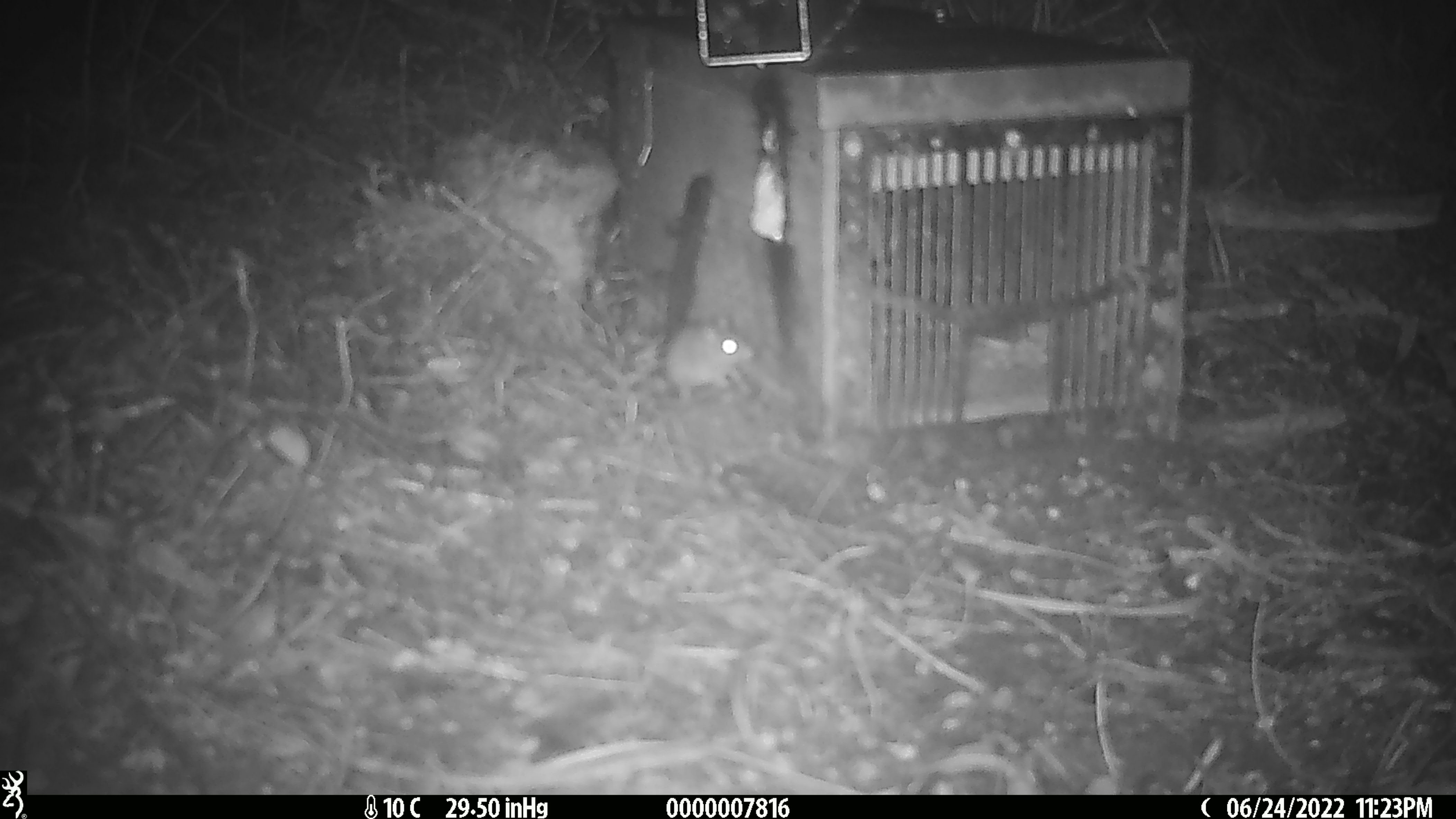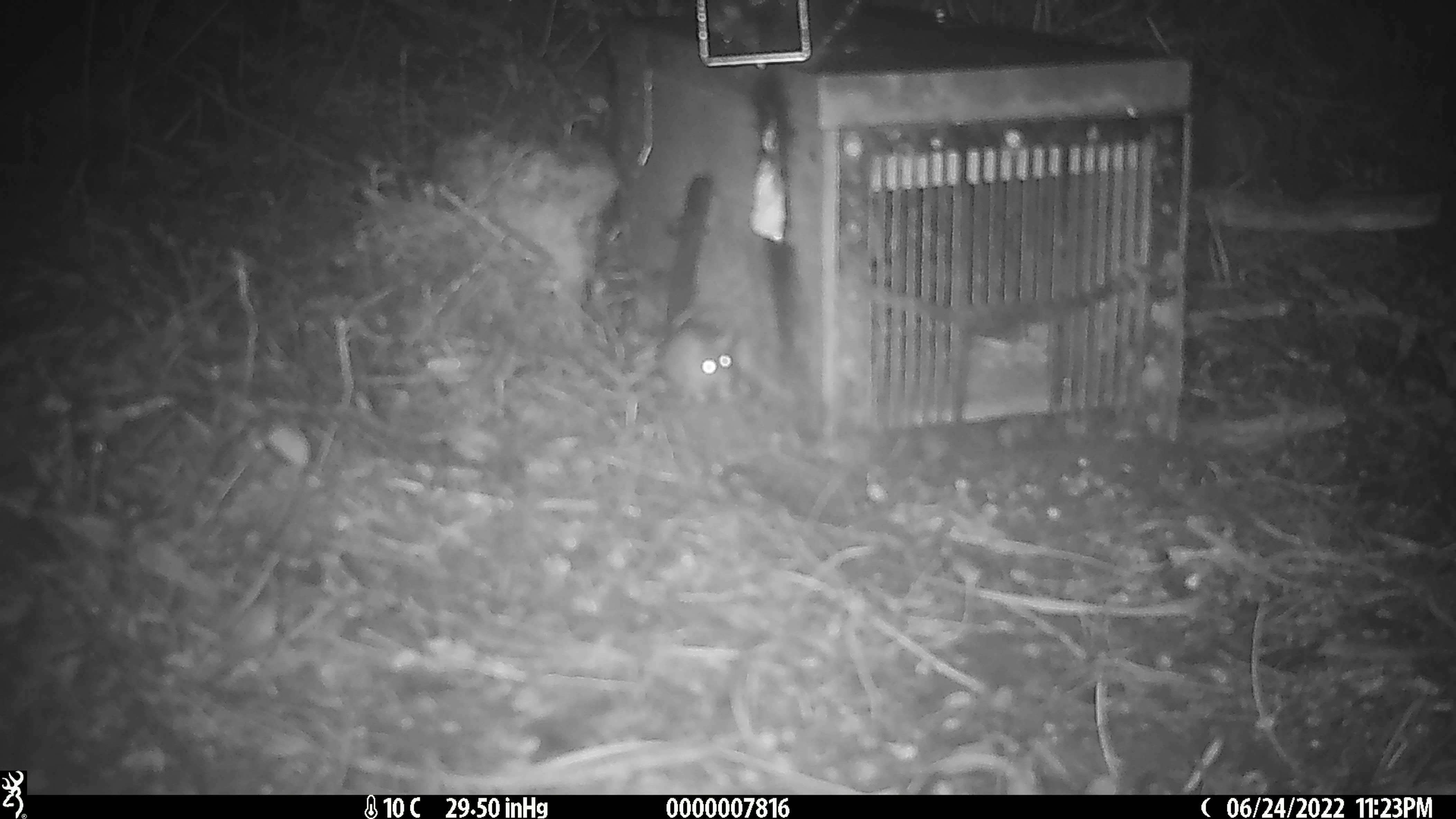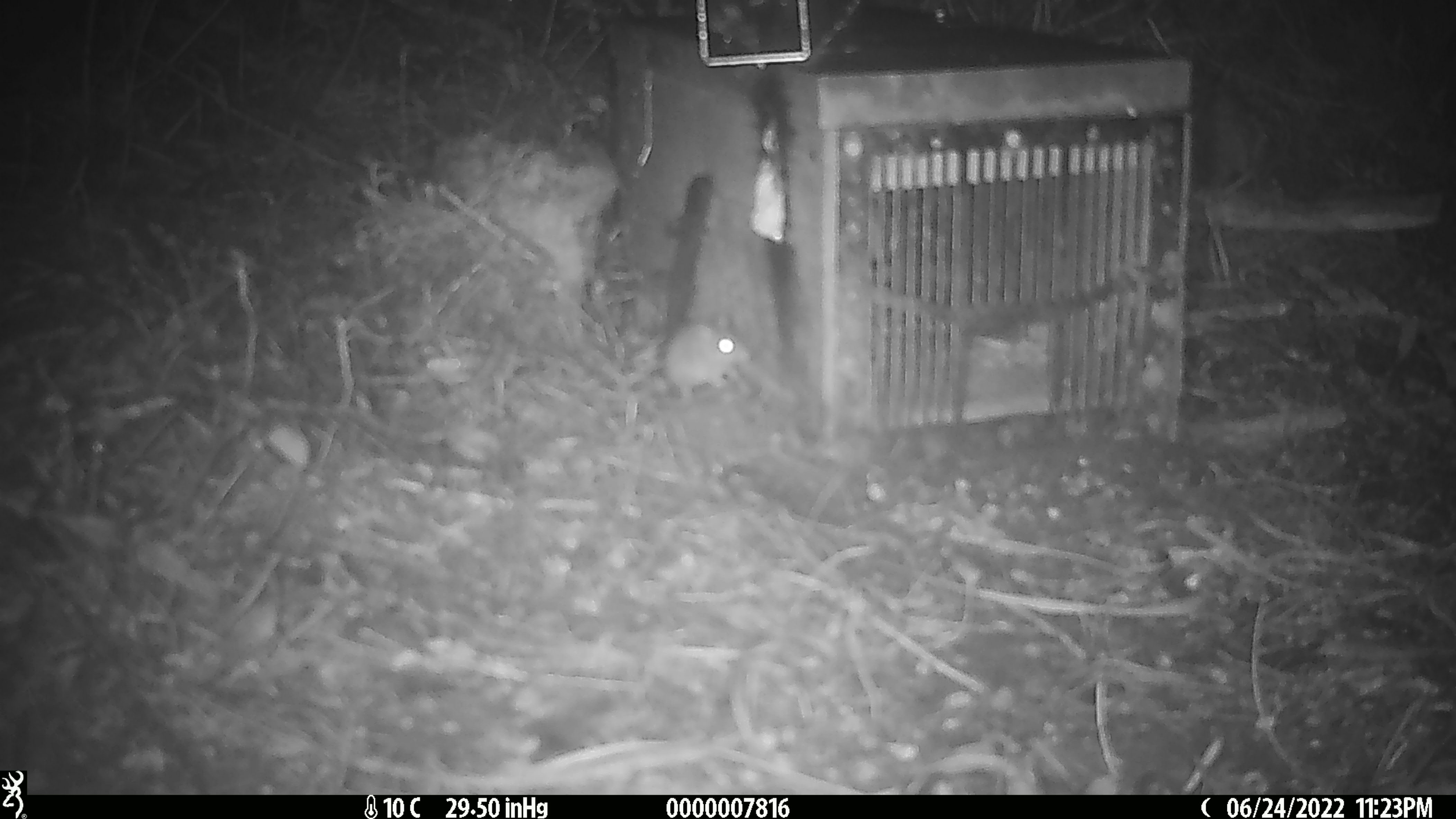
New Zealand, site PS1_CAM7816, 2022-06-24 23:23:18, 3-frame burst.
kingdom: Animalia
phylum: Chordata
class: Mammalia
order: Rodentia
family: Muridae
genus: Mus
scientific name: Mus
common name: mouse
Mouse (Mus).